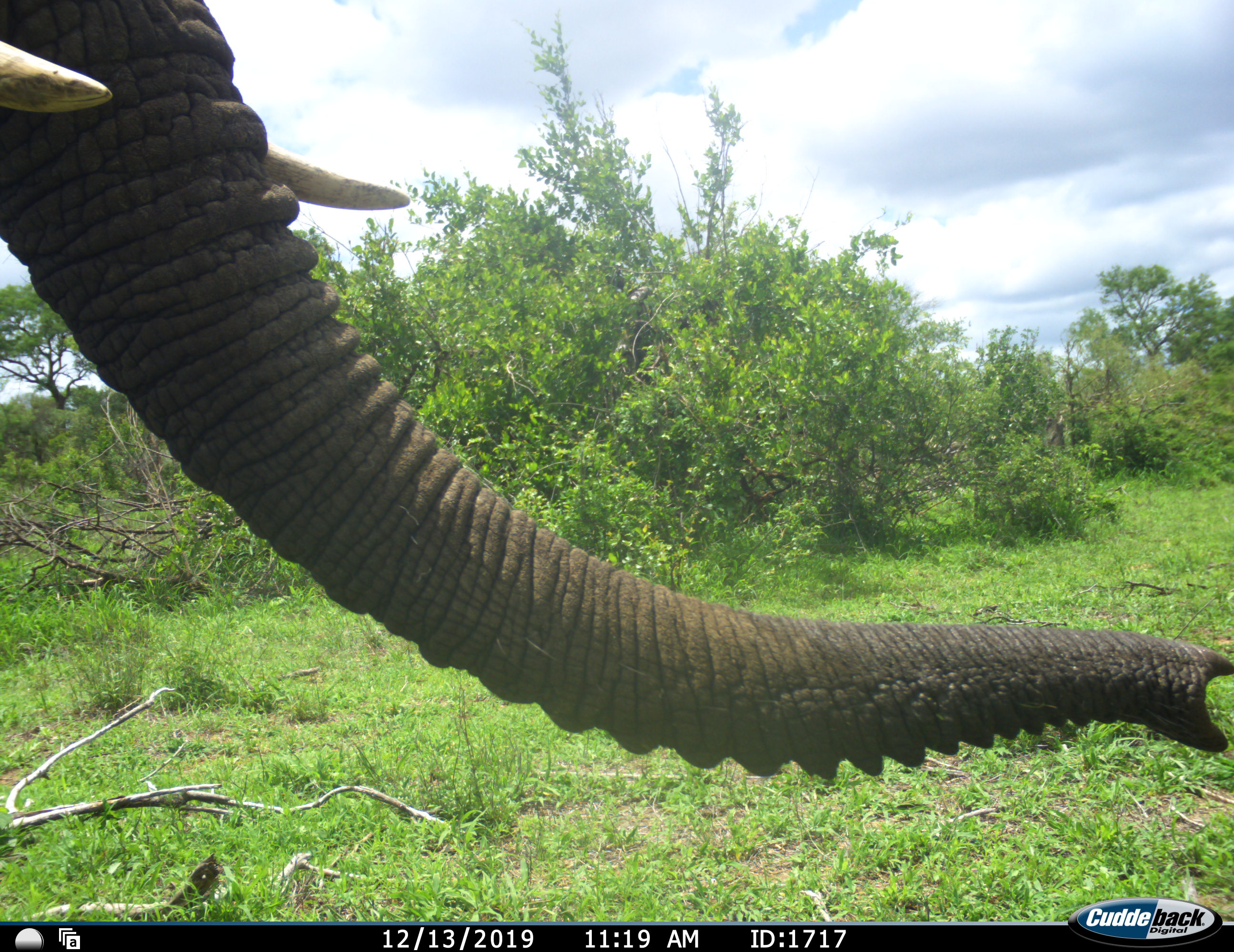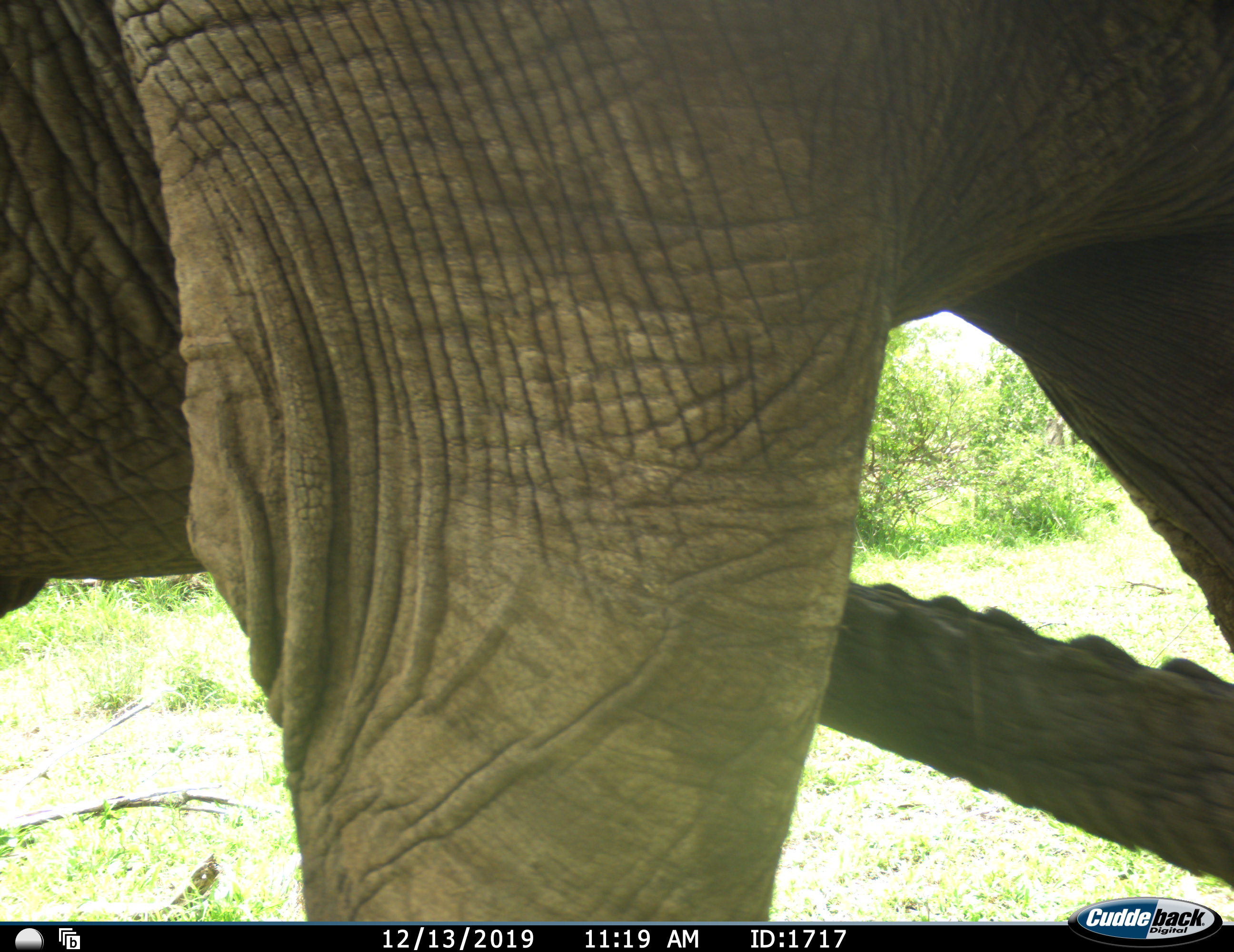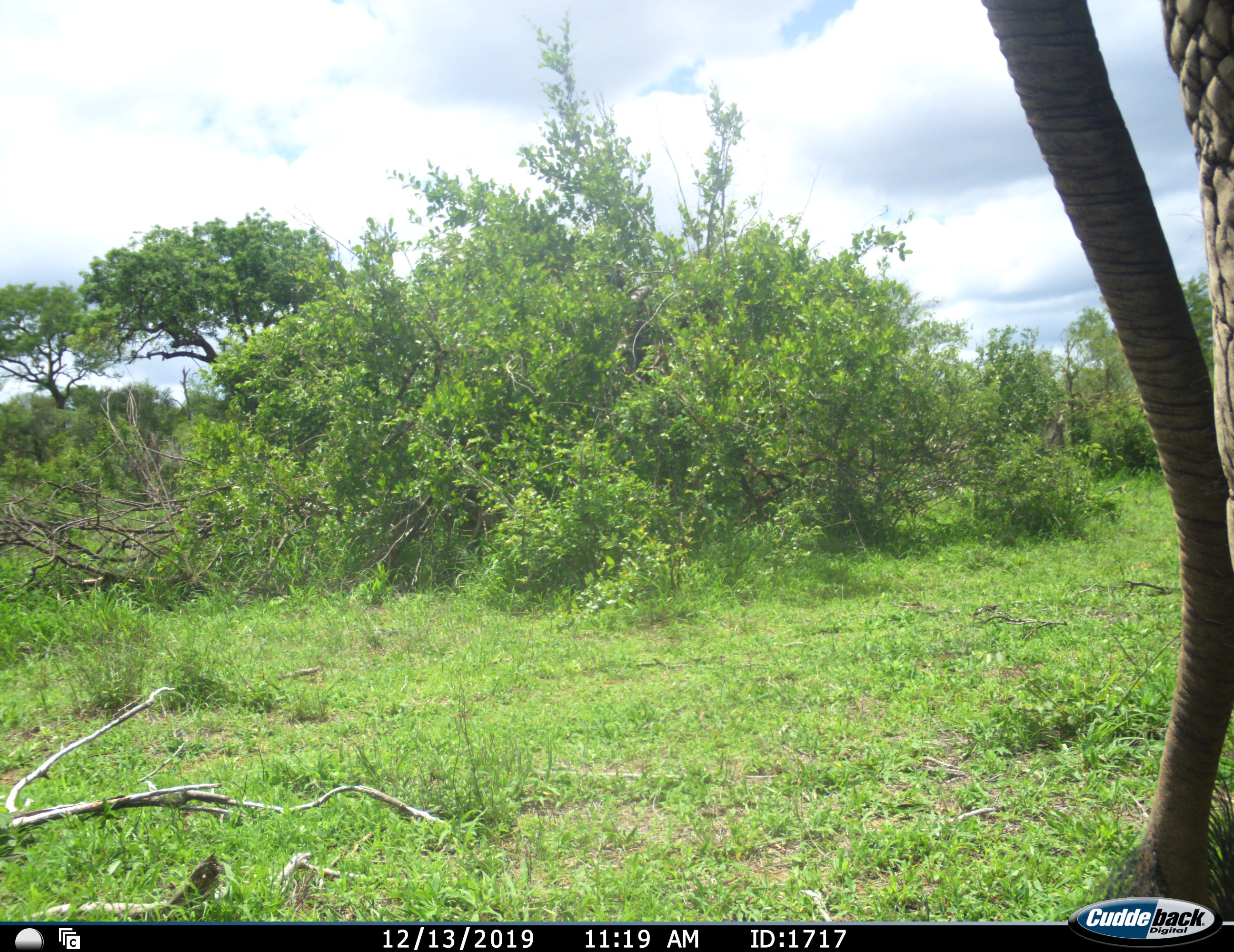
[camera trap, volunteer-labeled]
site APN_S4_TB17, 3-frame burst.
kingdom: Animalia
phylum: Chordata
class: Mammalia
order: Proboscidea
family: Elephantidae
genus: Loxodonta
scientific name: Loxodonta africana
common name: african bush elephant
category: elephant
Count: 1.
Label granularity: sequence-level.